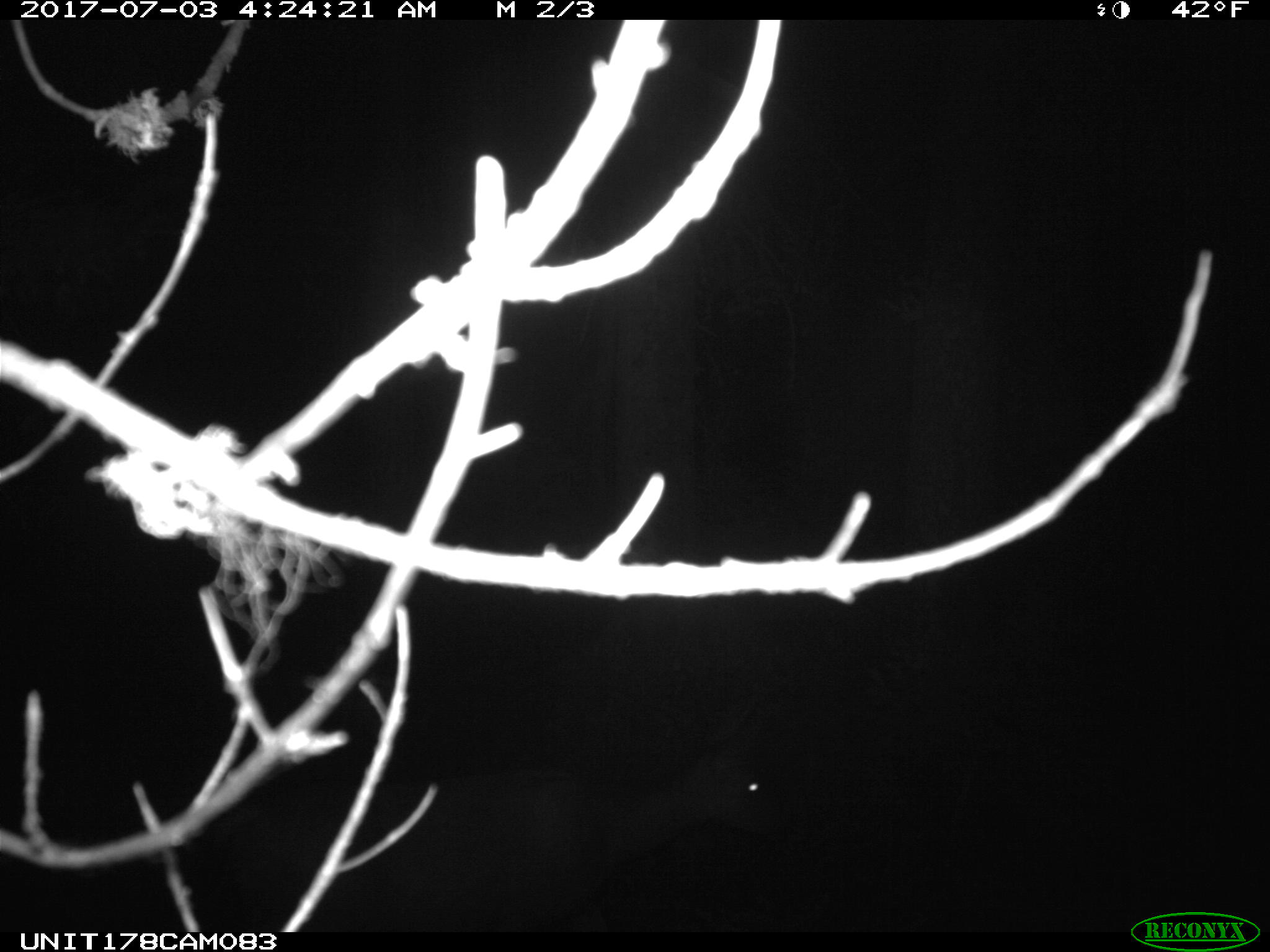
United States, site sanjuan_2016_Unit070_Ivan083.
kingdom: Animalia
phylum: Chordata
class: Mammalia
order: Artiodactyla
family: Cervidae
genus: Odocoileus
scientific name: Odocoileus hemionus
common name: mule deer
Odocoileus hemionus (mule deer).